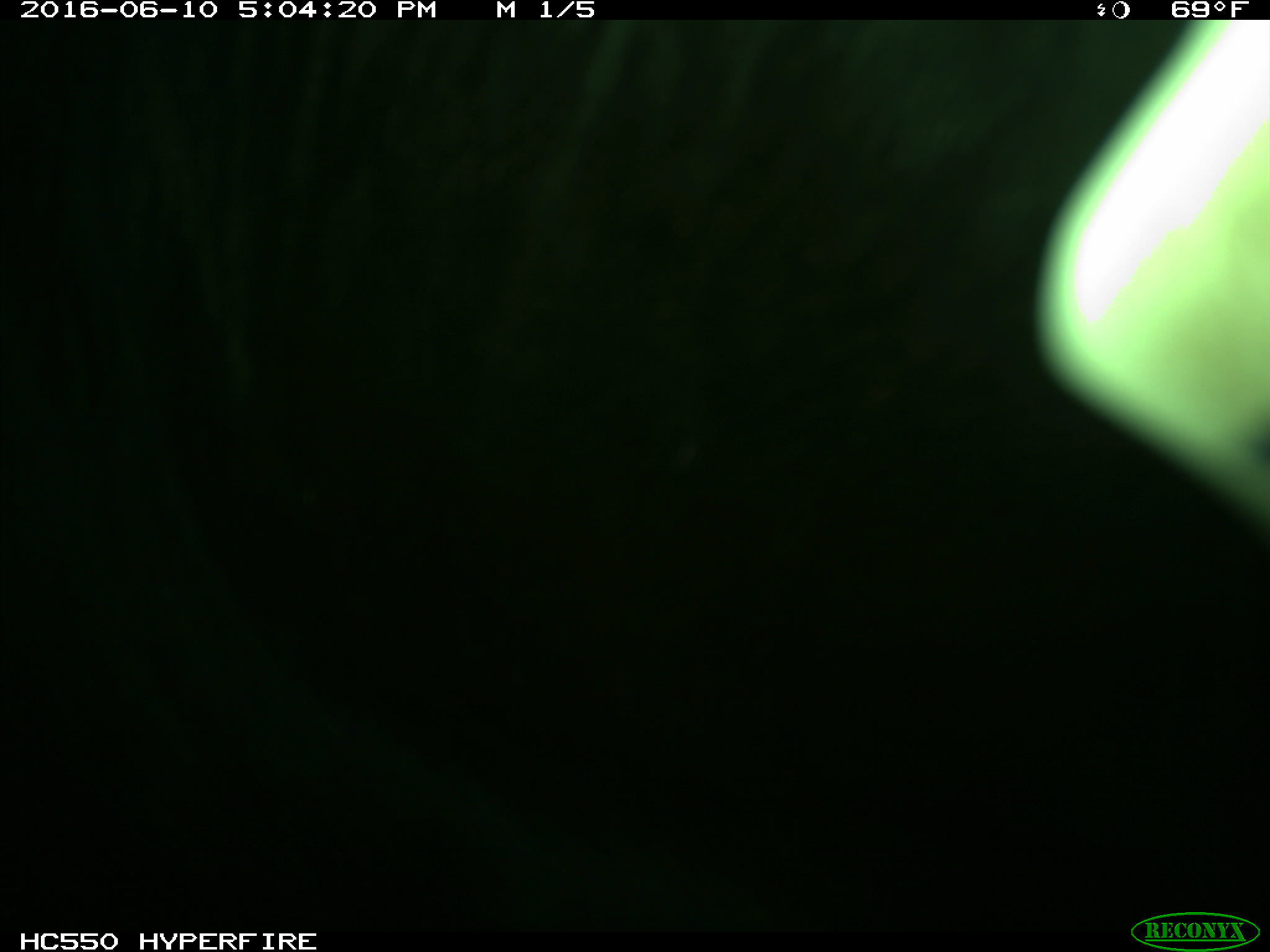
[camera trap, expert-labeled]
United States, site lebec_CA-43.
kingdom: Animalia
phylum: Chordata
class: Mammalia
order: Artiodactyla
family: Bovidae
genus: Bos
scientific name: Bos taurus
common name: domestic cow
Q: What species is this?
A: Bos taurus (domestic cow).